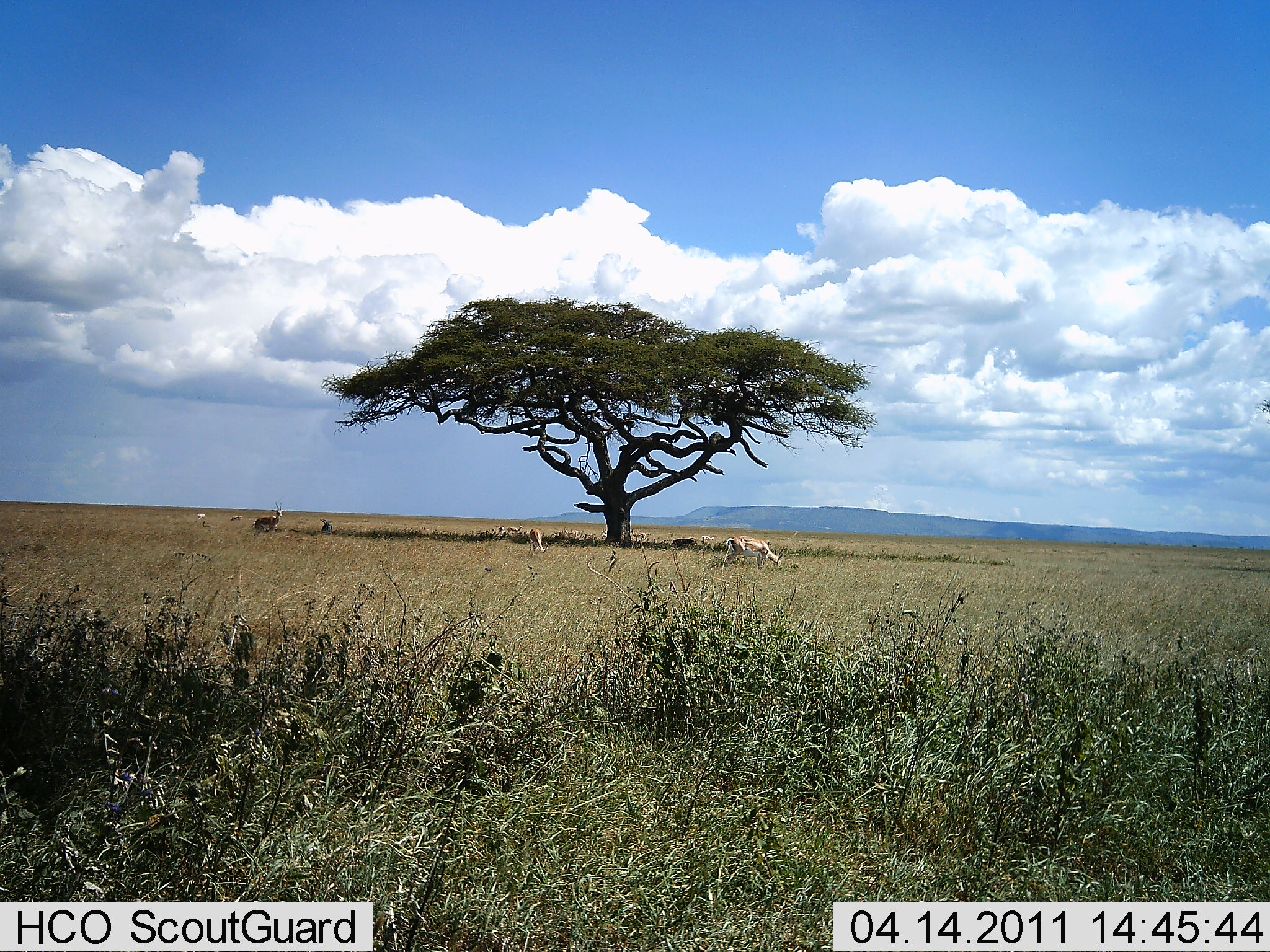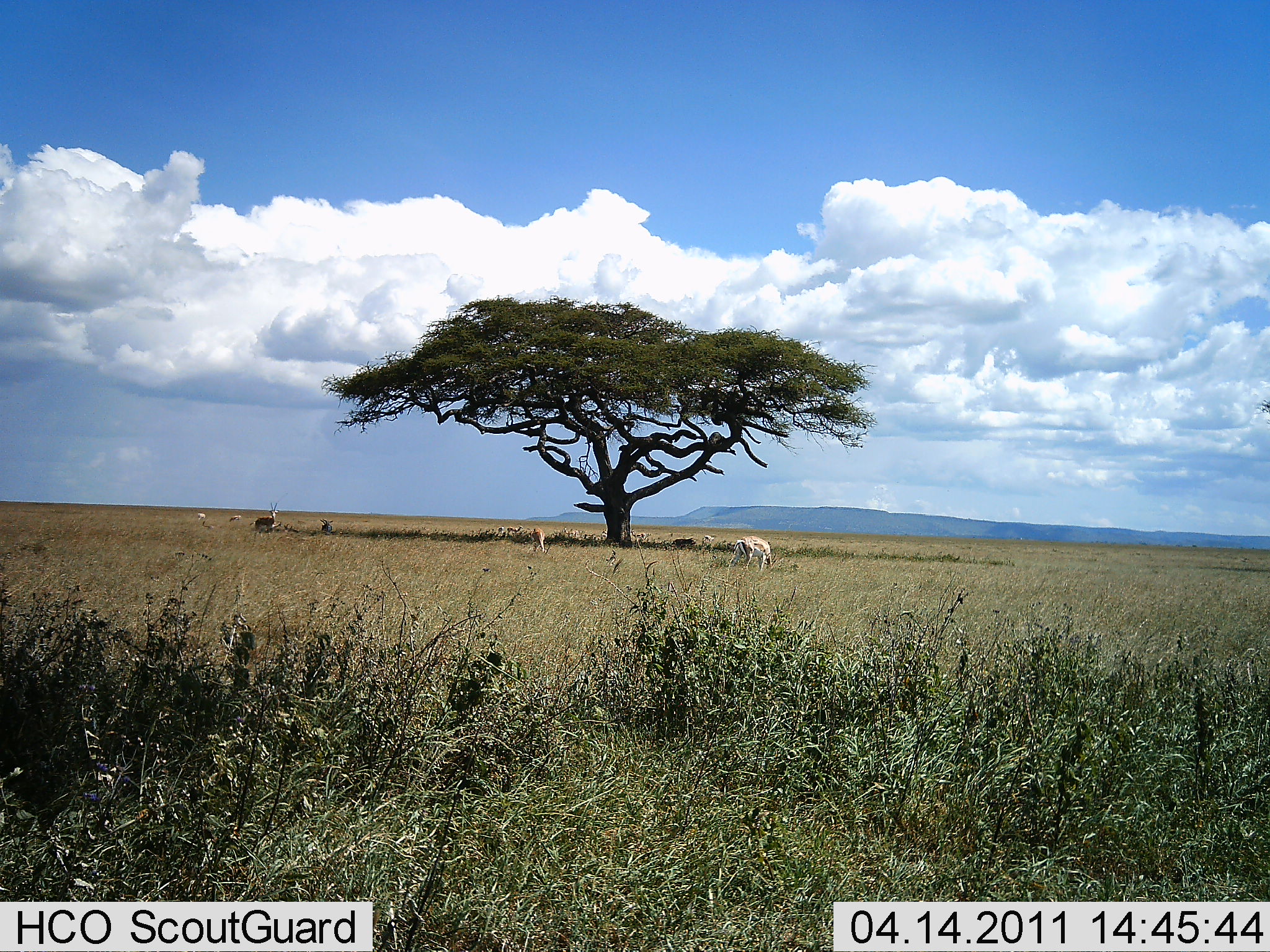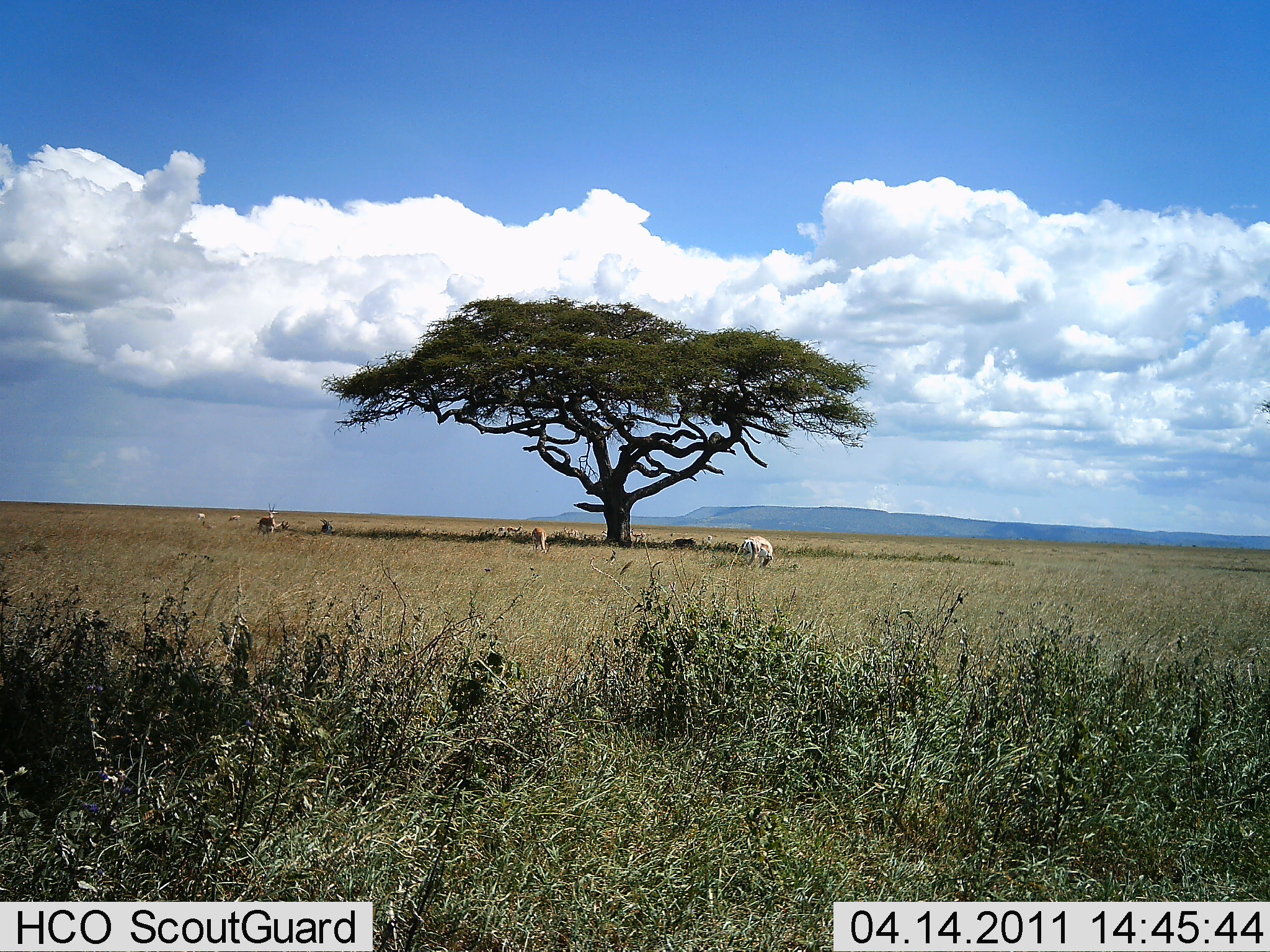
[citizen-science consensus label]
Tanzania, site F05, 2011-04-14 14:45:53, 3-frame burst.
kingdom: Animalia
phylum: Chordata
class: Mammalia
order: Artiodactyla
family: Bovidae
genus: Eudorcas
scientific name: Eudorcas thomsonii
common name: thomson's gazelle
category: gazellethomsons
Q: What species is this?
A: Gazellethomsons (thomson's gazelle) (Eudorcas thomsonii).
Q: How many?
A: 6.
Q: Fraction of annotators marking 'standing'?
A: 60%.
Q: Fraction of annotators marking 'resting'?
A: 40%.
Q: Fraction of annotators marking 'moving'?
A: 0%.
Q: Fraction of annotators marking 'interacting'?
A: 0%.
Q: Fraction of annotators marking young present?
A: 0%.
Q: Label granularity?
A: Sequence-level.